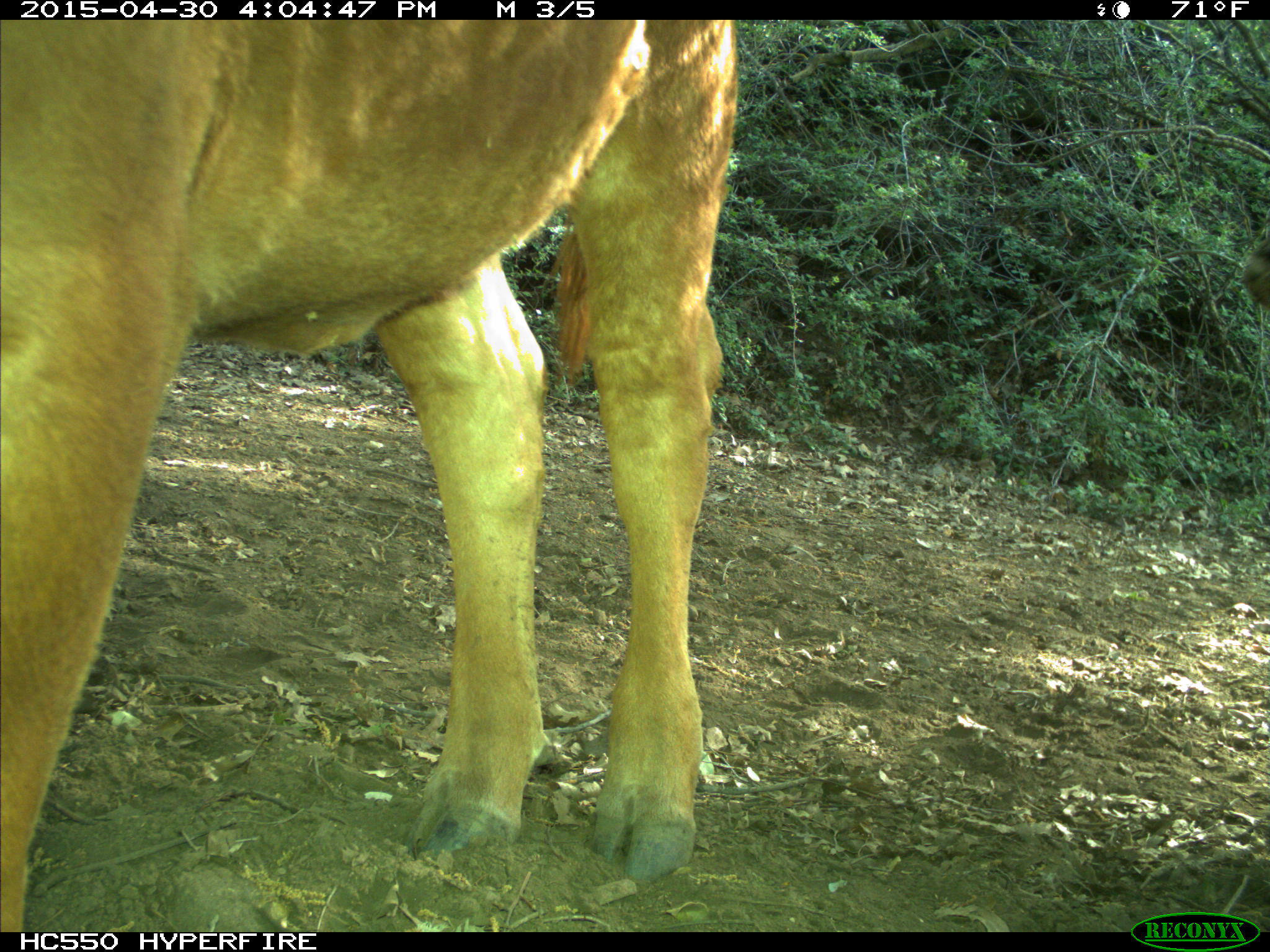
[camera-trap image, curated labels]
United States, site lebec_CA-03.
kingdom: Animalia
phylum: Chordata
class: Mammalia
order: Artiodactyla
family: Bovidae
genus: Bos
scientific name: Bos taurus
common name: domestic cow